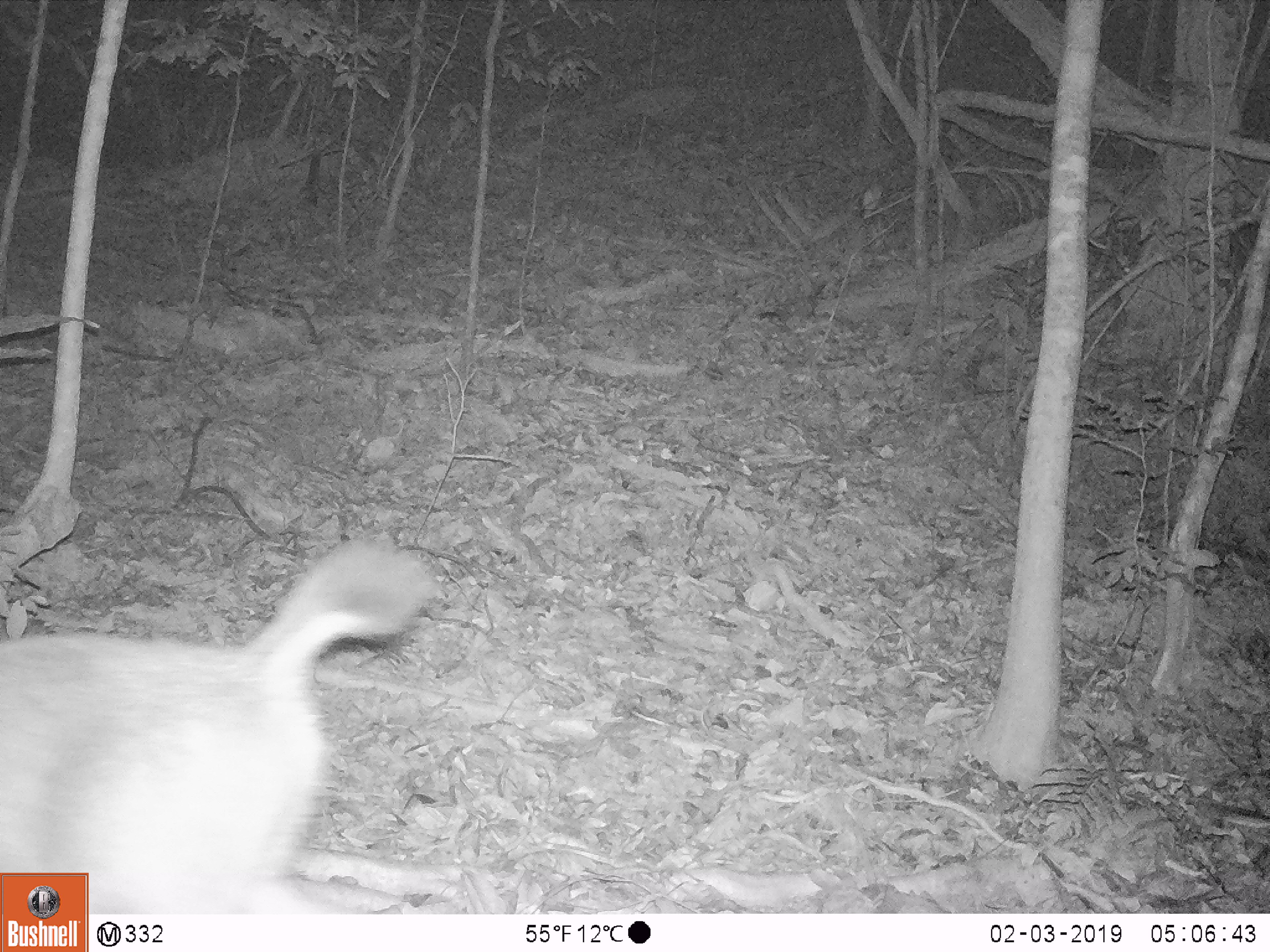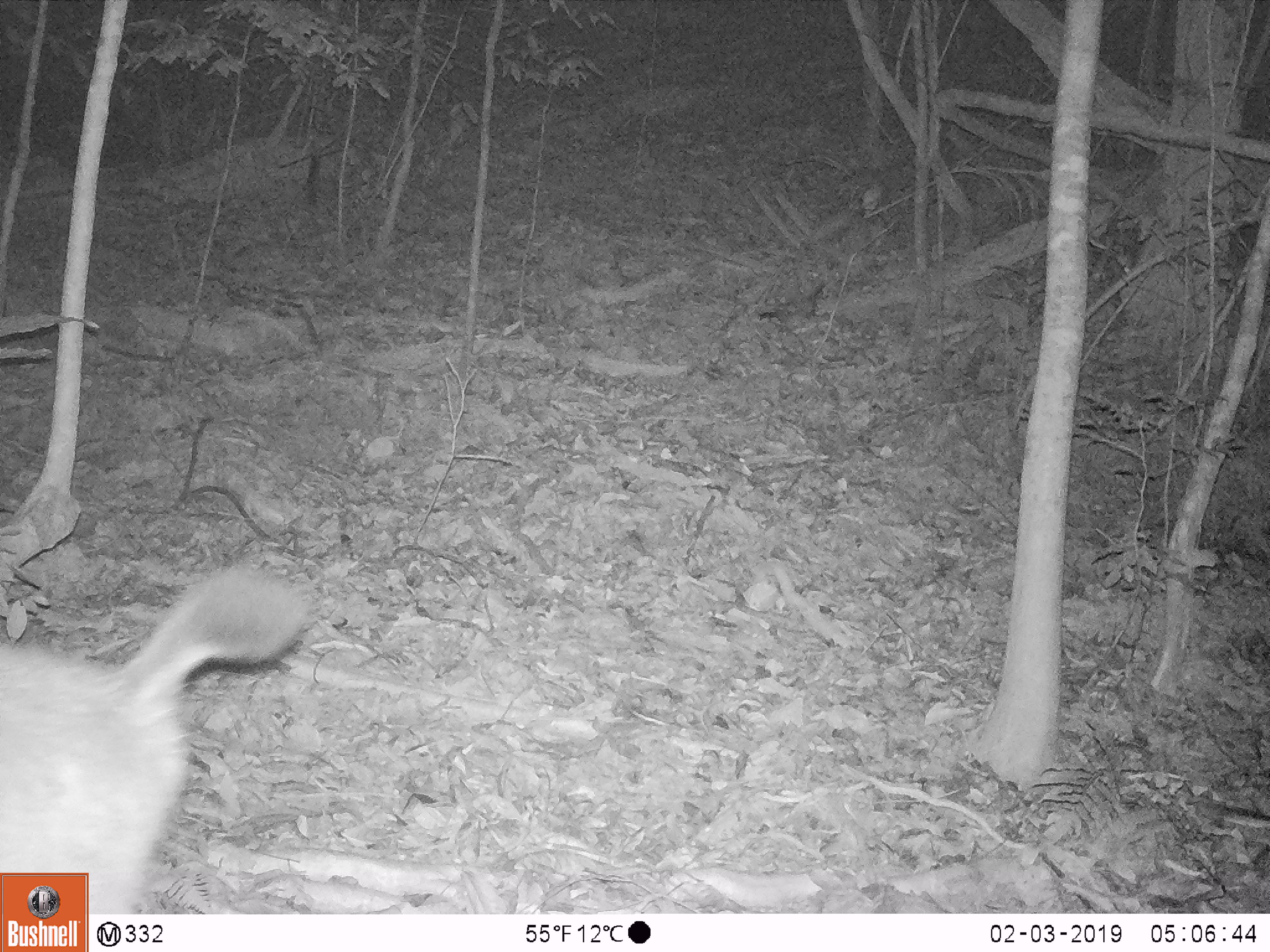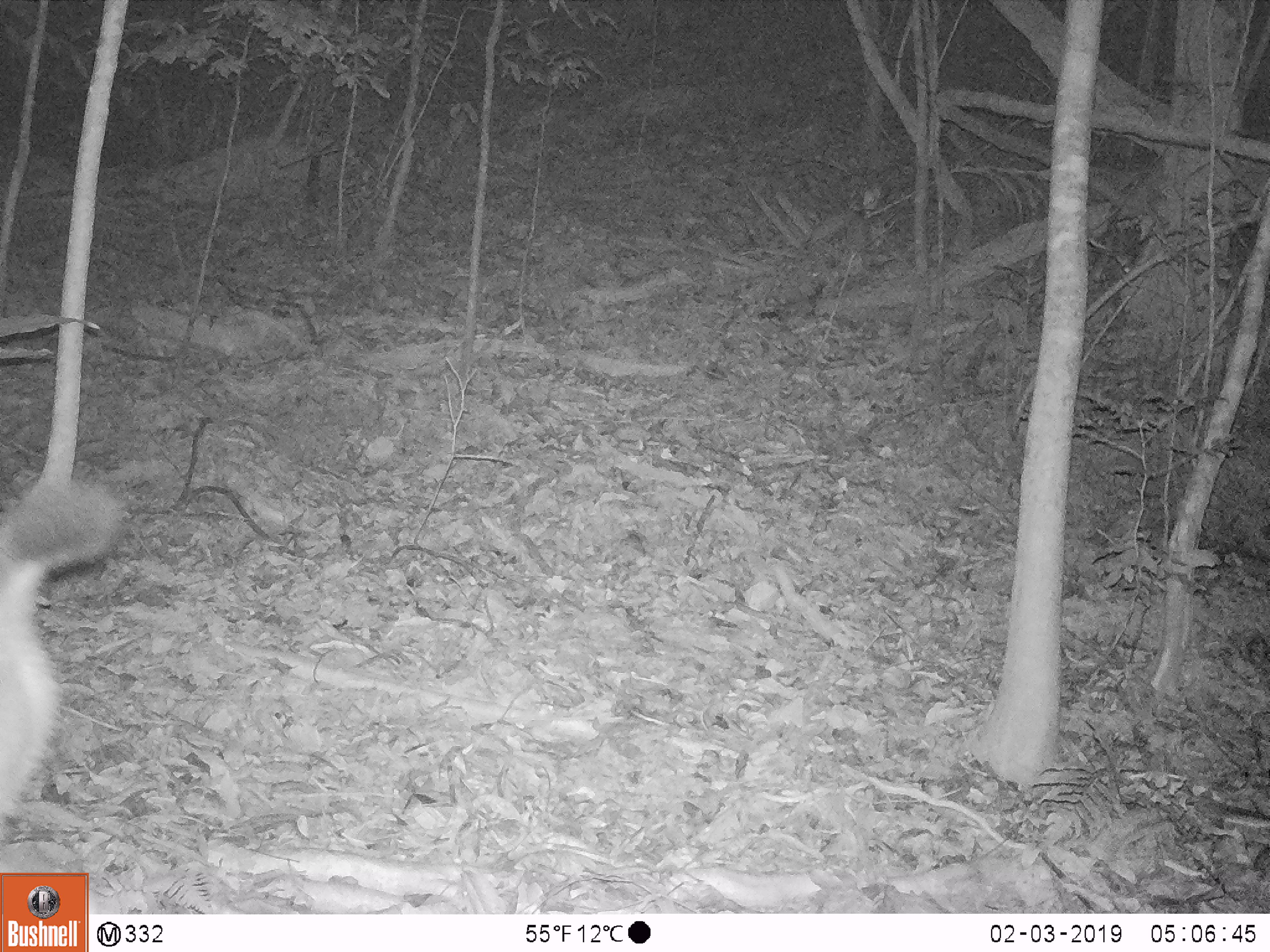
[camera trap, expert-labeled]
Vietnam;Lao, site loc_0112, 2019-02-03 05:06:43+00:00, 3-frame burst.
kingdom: Animalia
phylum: Chordata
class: Mammalia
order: Artiodactyla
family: Cervidae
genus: Rusa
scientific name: Rusa unicolor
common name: sambar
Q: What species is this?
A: Sambar (Rusa unicolor).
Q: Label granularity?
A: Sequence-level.